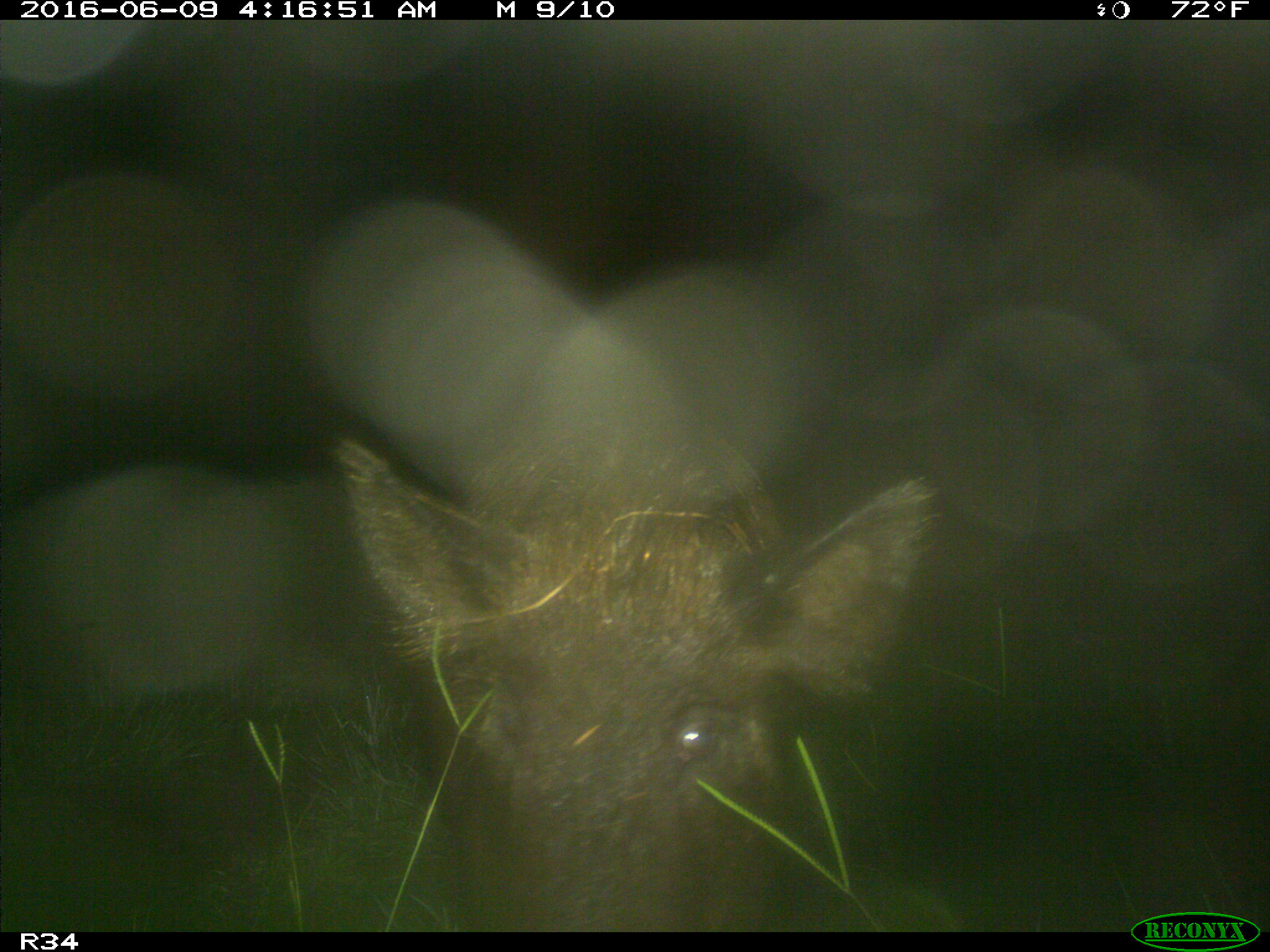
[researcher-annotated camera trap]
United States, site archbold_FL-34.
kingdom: Animalia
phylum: Chordata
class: Mammalia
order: Artiodactyla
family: Suidae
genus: Sus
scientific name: Sus scrofa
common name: wild boar